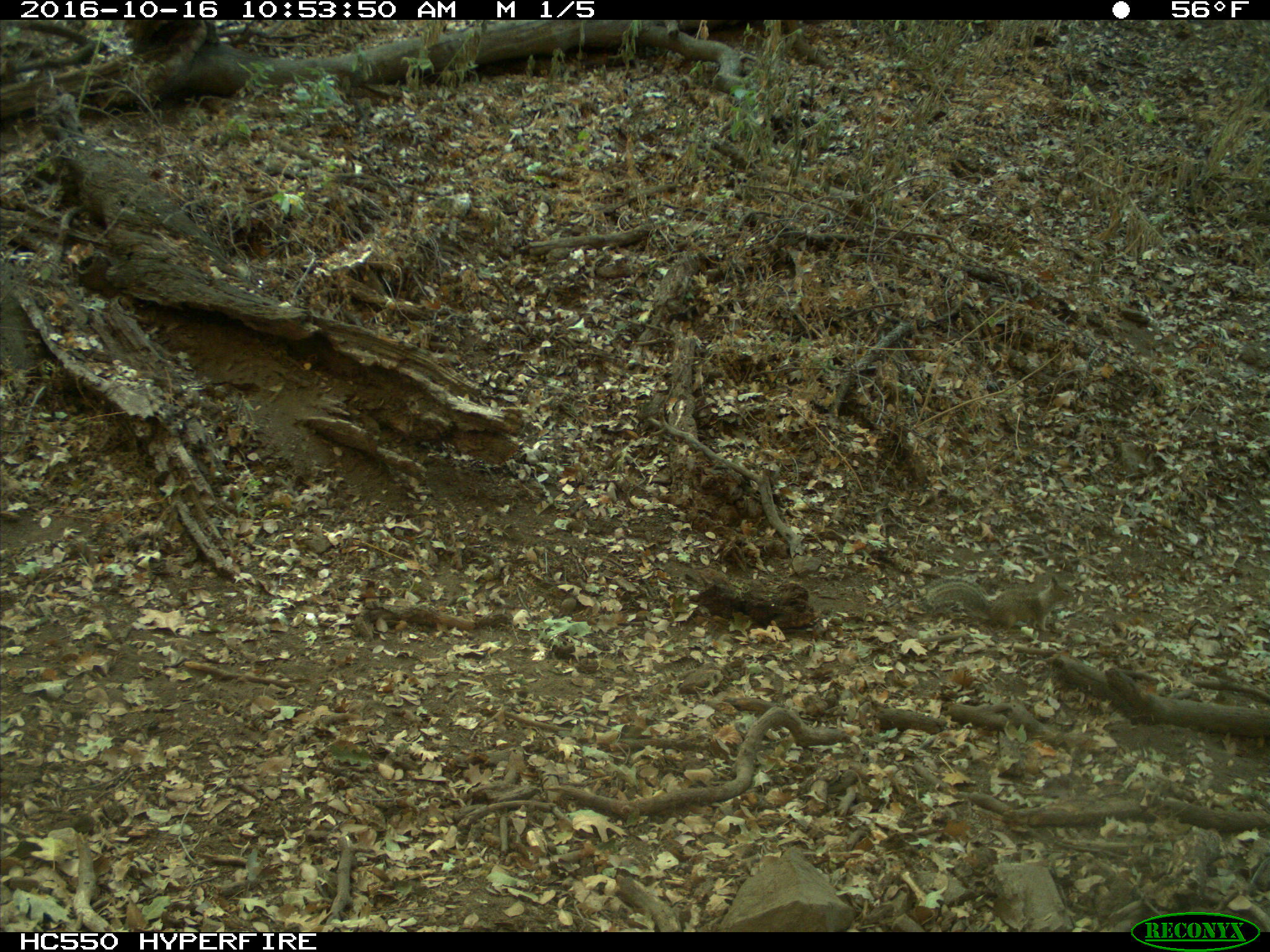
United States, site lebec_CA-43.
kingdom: Animalia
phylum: Chordata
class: Mammalia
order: Rodentia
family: Sciuridae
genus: Otospermophilus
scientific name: Otospermophilus beecheyi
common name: california ground squirrel